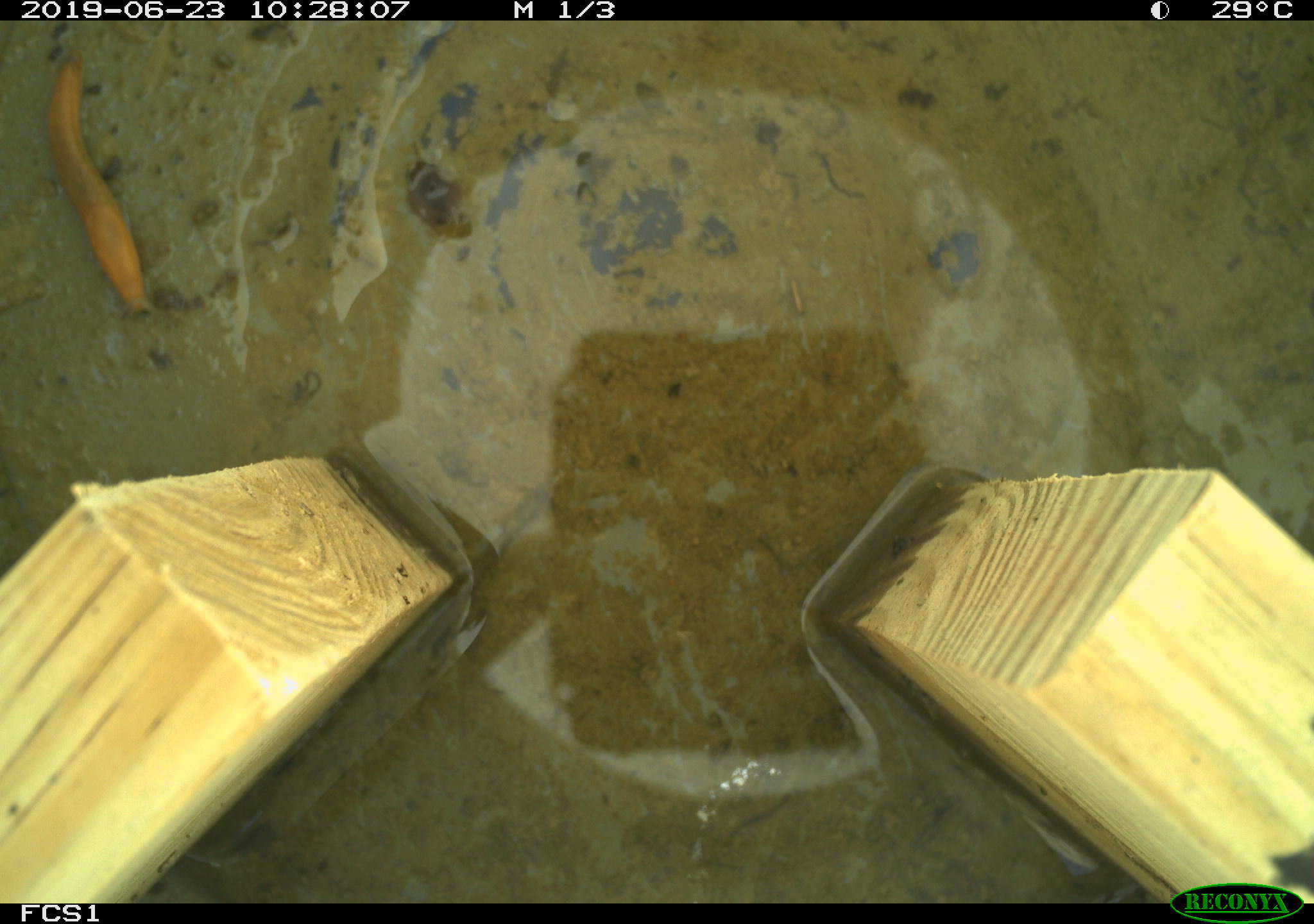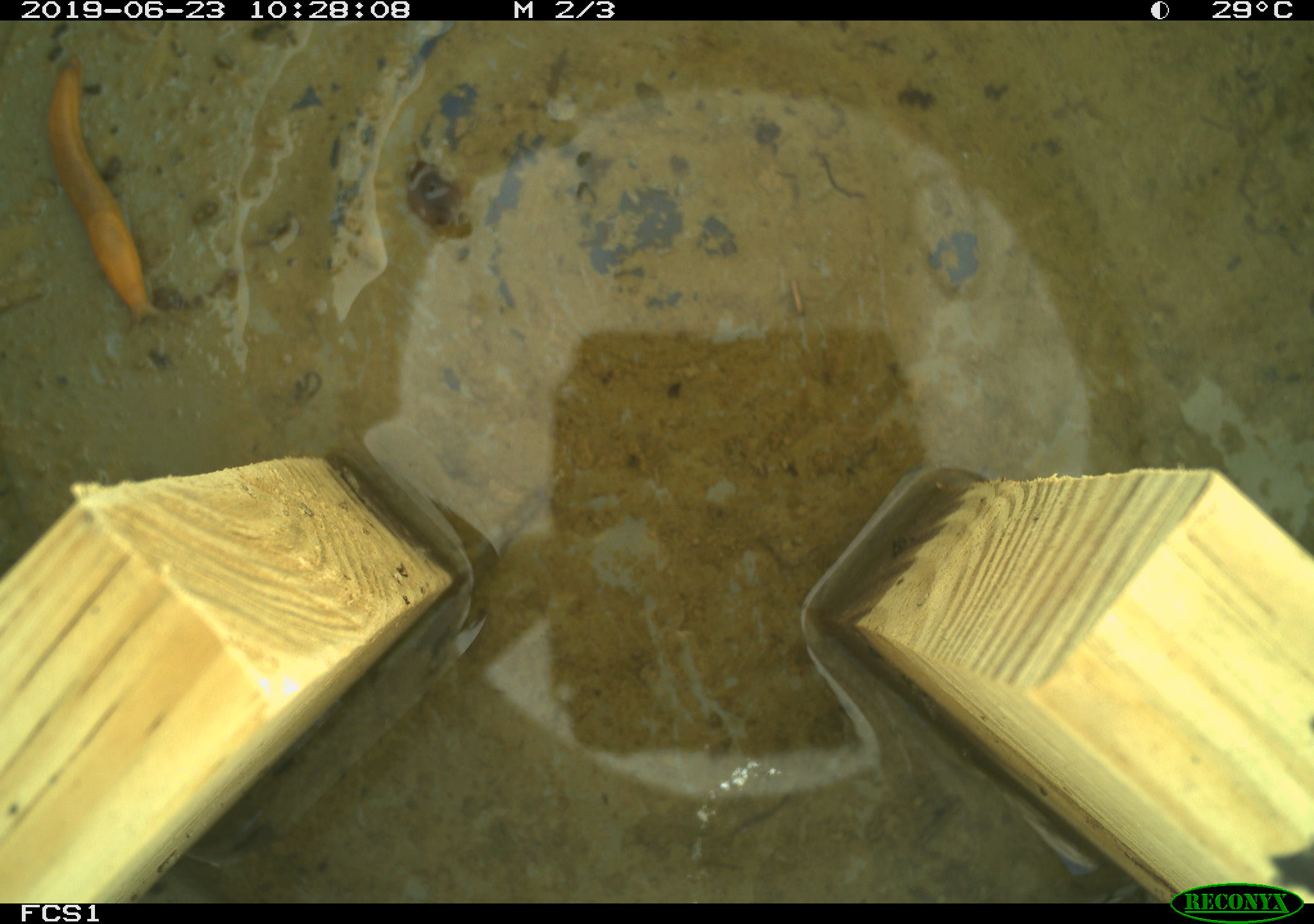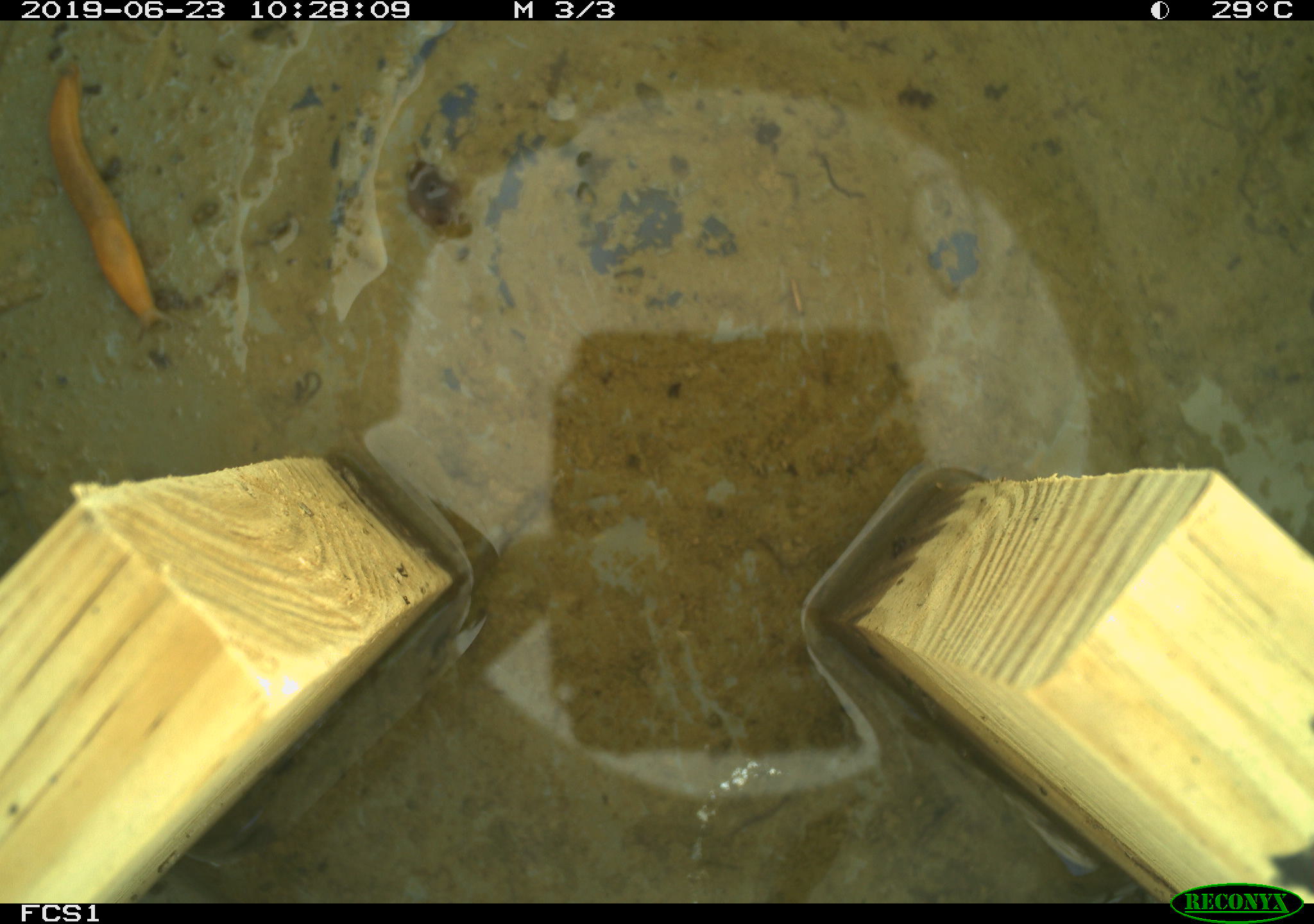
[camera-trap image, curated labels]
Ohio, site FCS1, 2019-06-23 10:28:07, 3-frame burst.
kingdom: Animalia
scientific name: Animalia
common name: animal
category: invertebrate